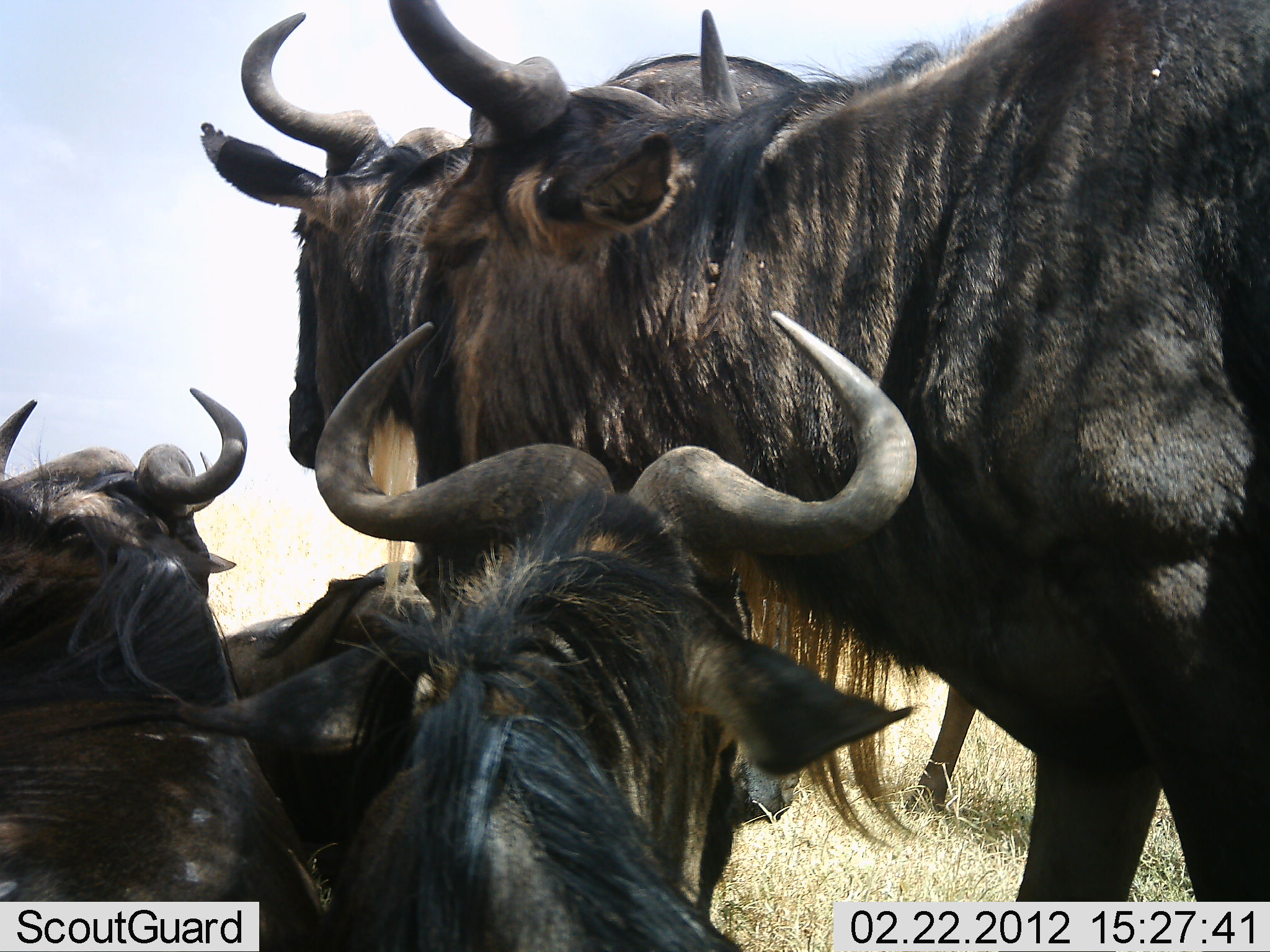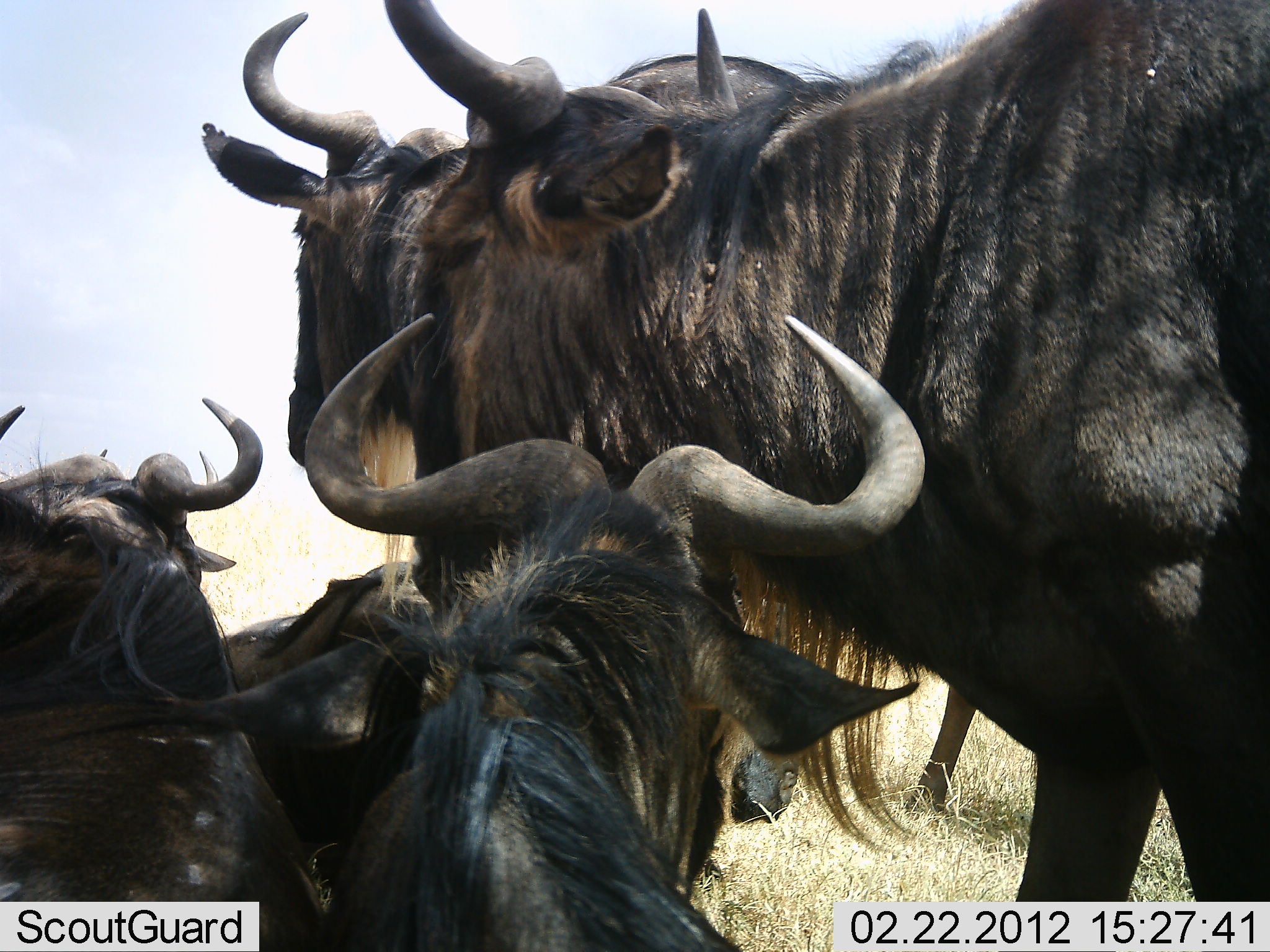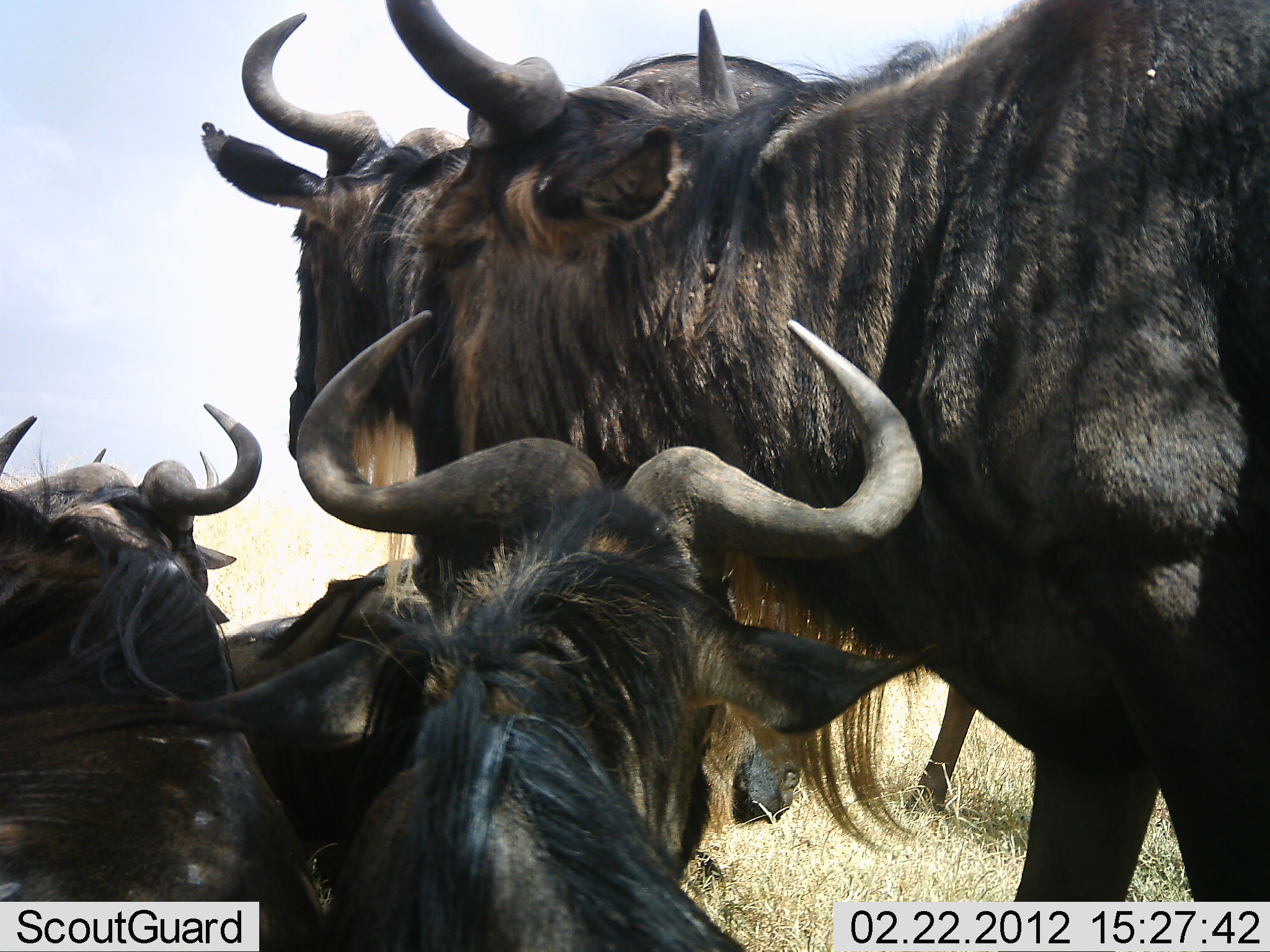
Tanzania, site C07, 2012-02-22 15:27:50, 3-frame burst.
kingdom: Animalia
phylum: Chordata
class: Mammalia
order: Artiodactyla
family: Bovidae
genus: Connochaetes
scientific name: Connochaetes taurinus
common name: blue wildebeest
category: wildebeest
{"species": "wildebeest (blue wildebeest) (Connochaetes taurinus)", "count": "5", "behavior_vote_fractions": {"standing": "77%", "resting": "82%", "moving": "0%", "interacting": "14%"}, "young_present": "0%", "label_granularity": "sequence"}